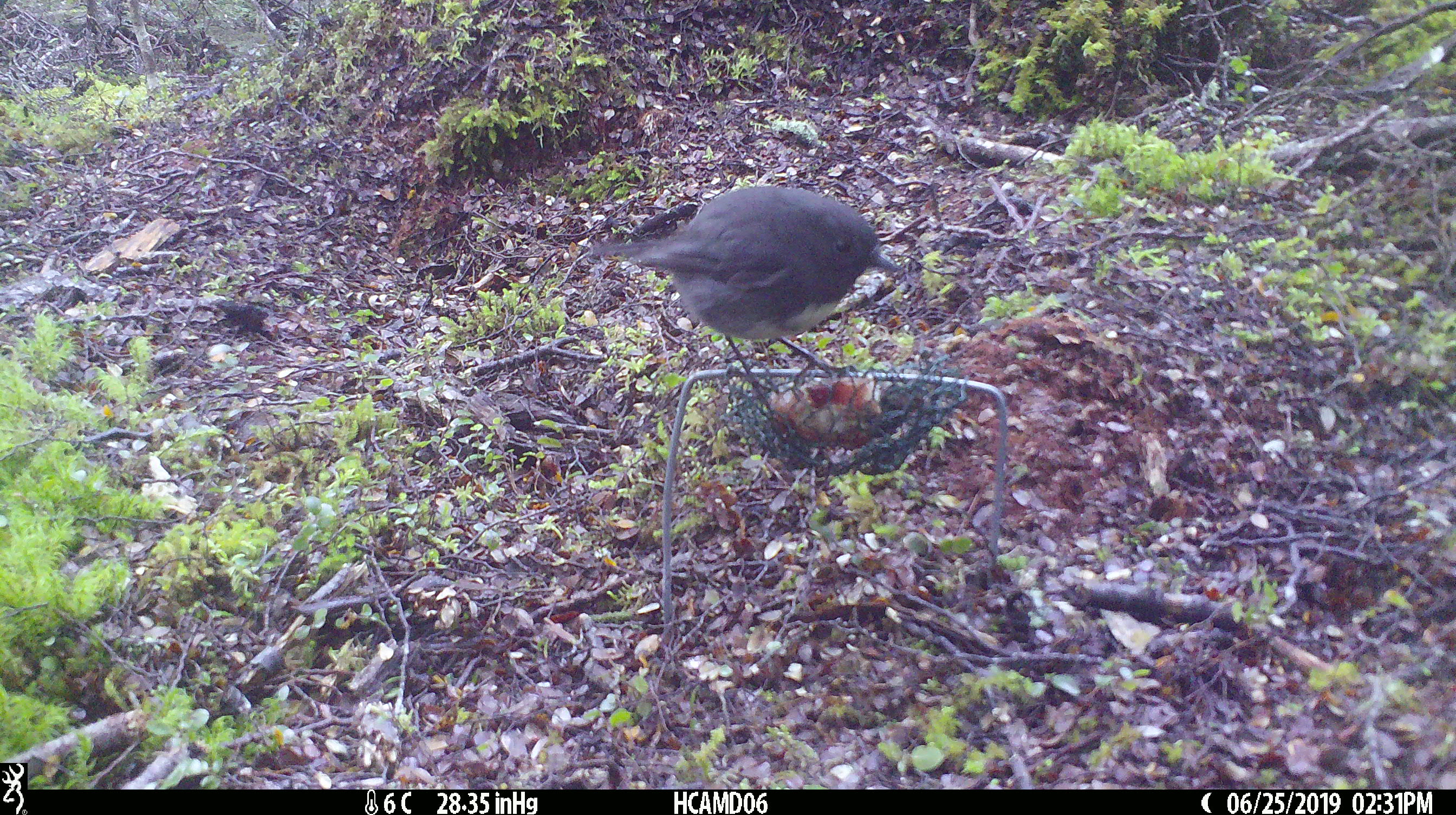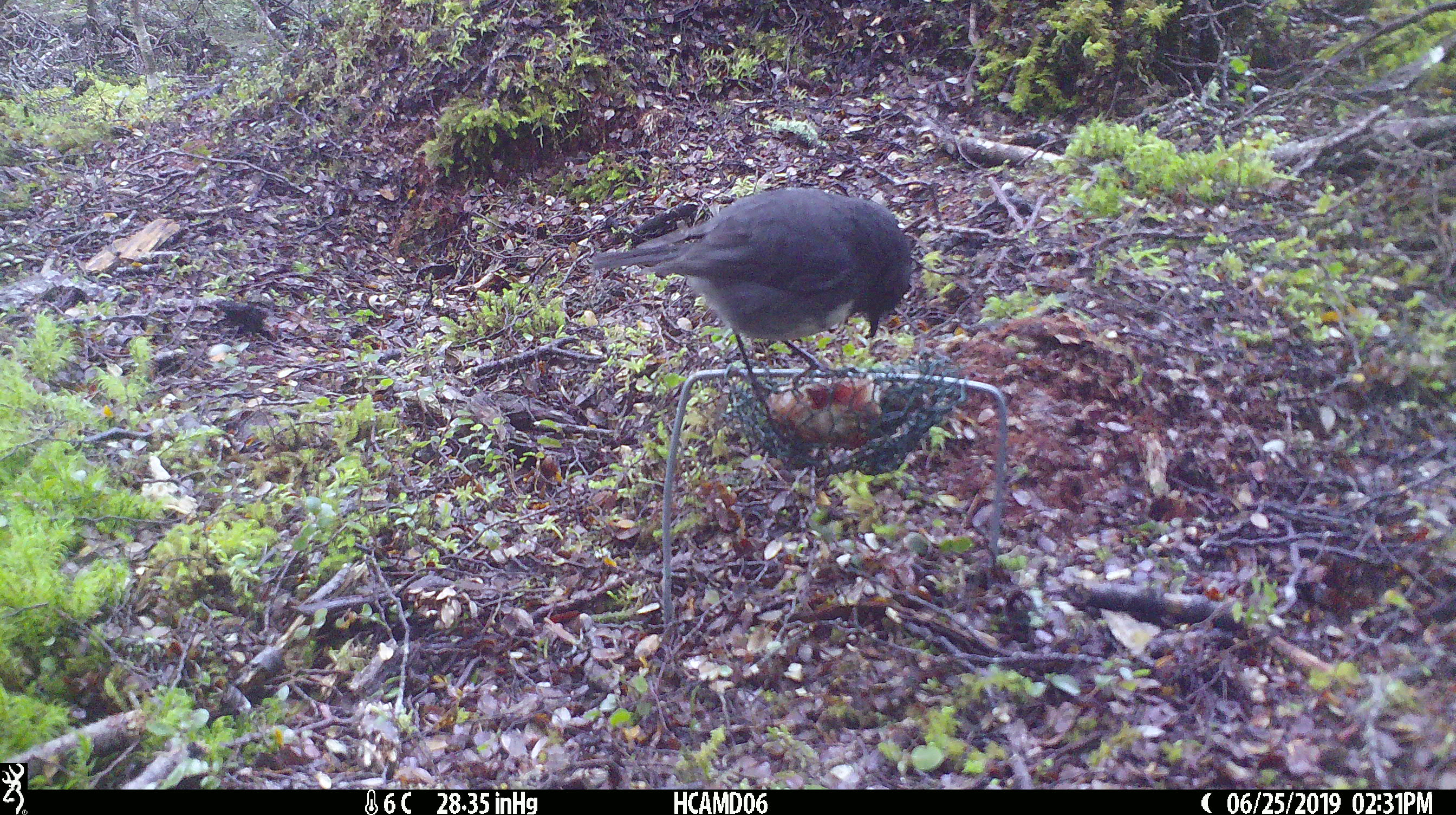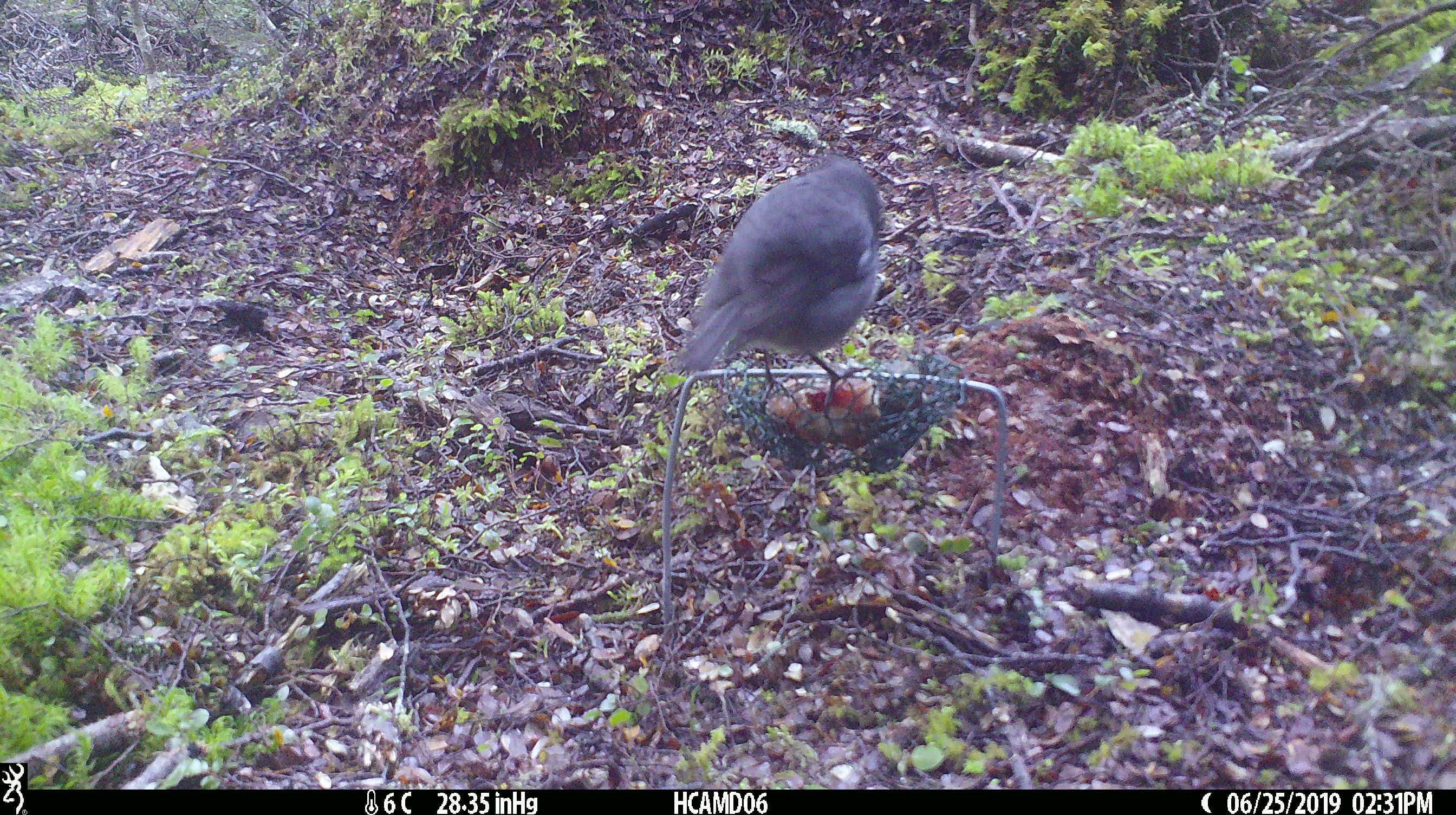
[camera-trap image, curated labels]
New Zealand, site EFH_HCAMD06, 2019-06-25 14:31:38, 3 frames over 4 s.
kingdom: Animalia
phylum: Chordata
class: Aves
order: Passeriformes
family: Petroicidae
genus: Petroica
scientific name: Petroica australis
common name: new zealand robin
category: robin